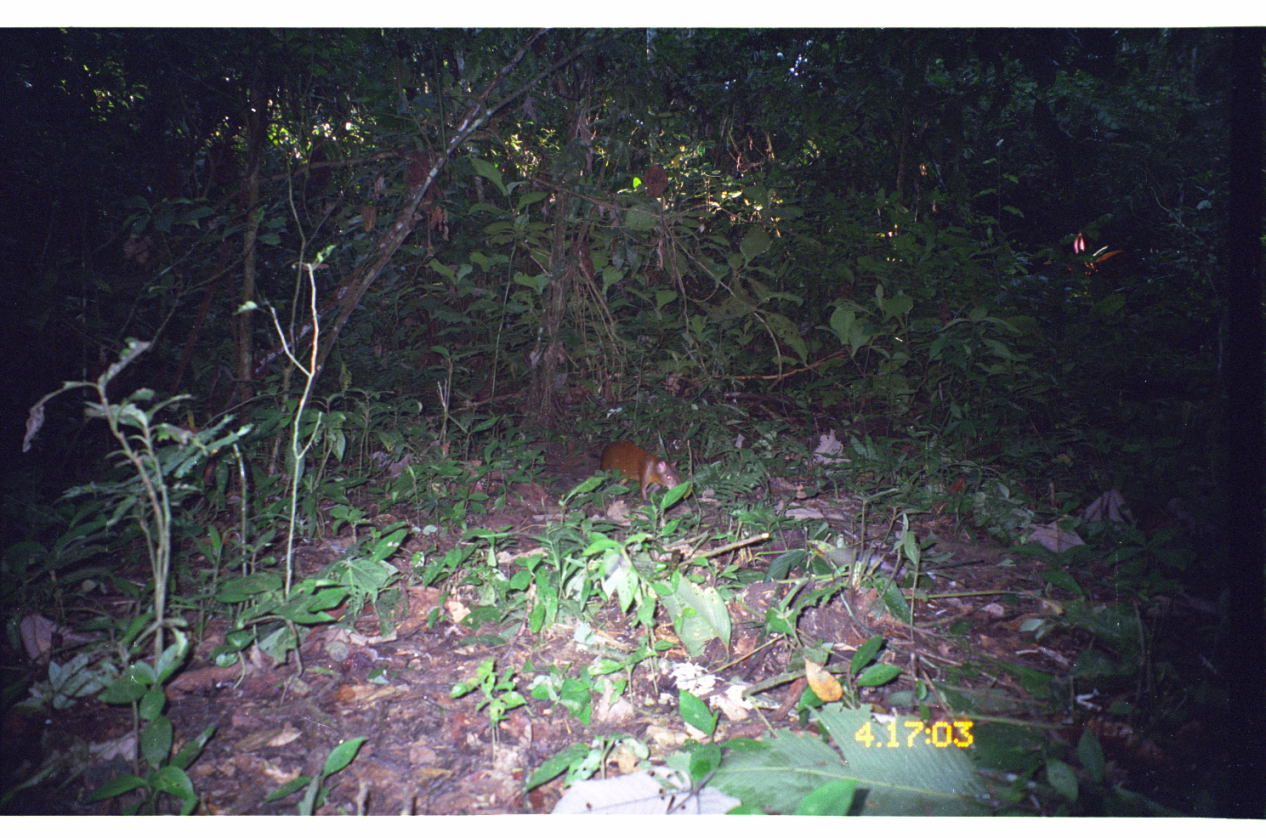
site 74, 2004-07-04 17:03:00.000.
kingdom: Animalia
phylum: Chordata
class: Mammalia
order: Rodentia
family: Dasyproctidae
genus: Dasyprocta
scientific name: Dasyprocta punctata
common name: central american agouti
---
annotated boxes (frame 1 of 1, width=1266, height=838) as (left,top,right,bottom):
dasyprocta punctata: (596,437,683,502)